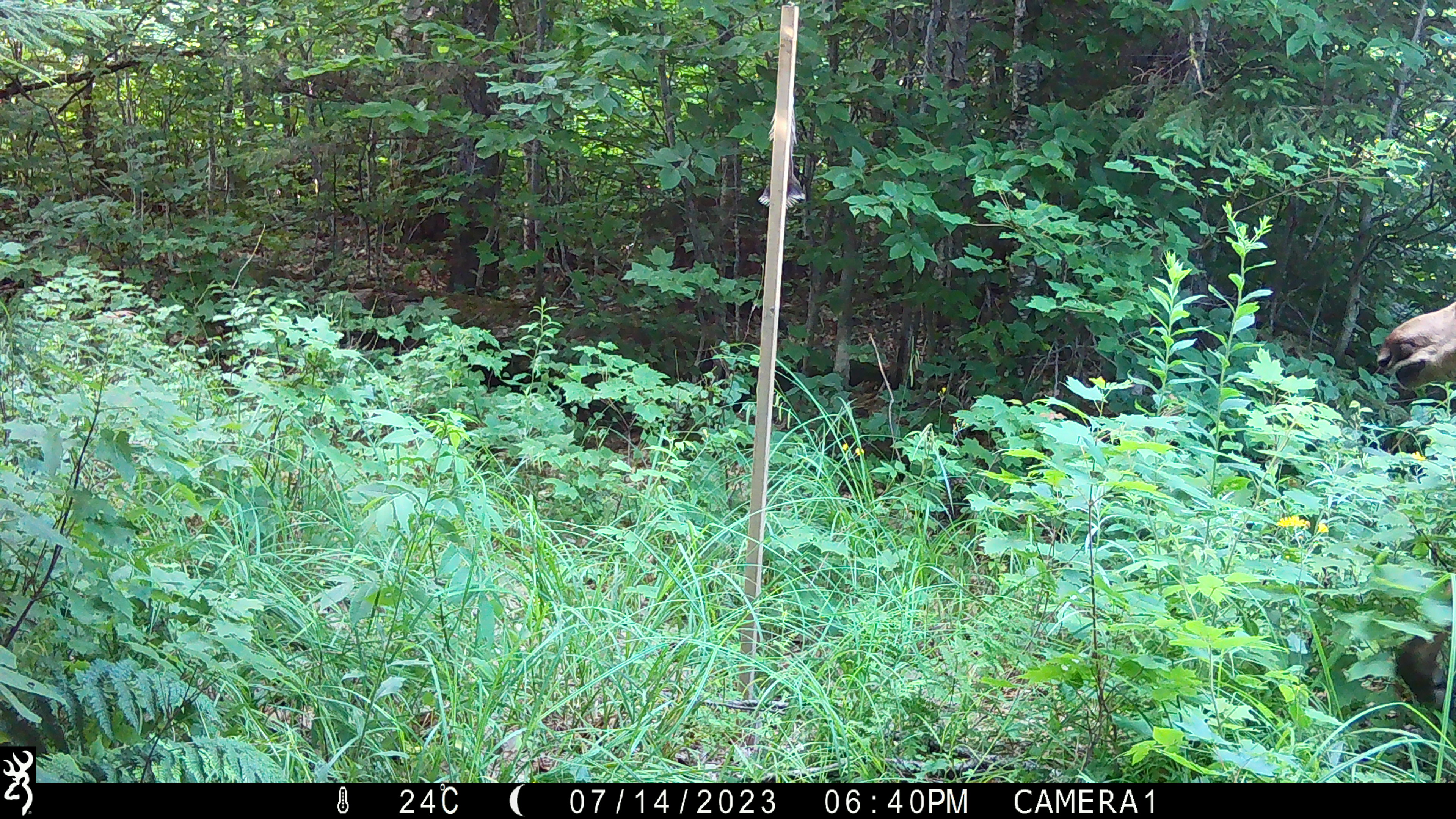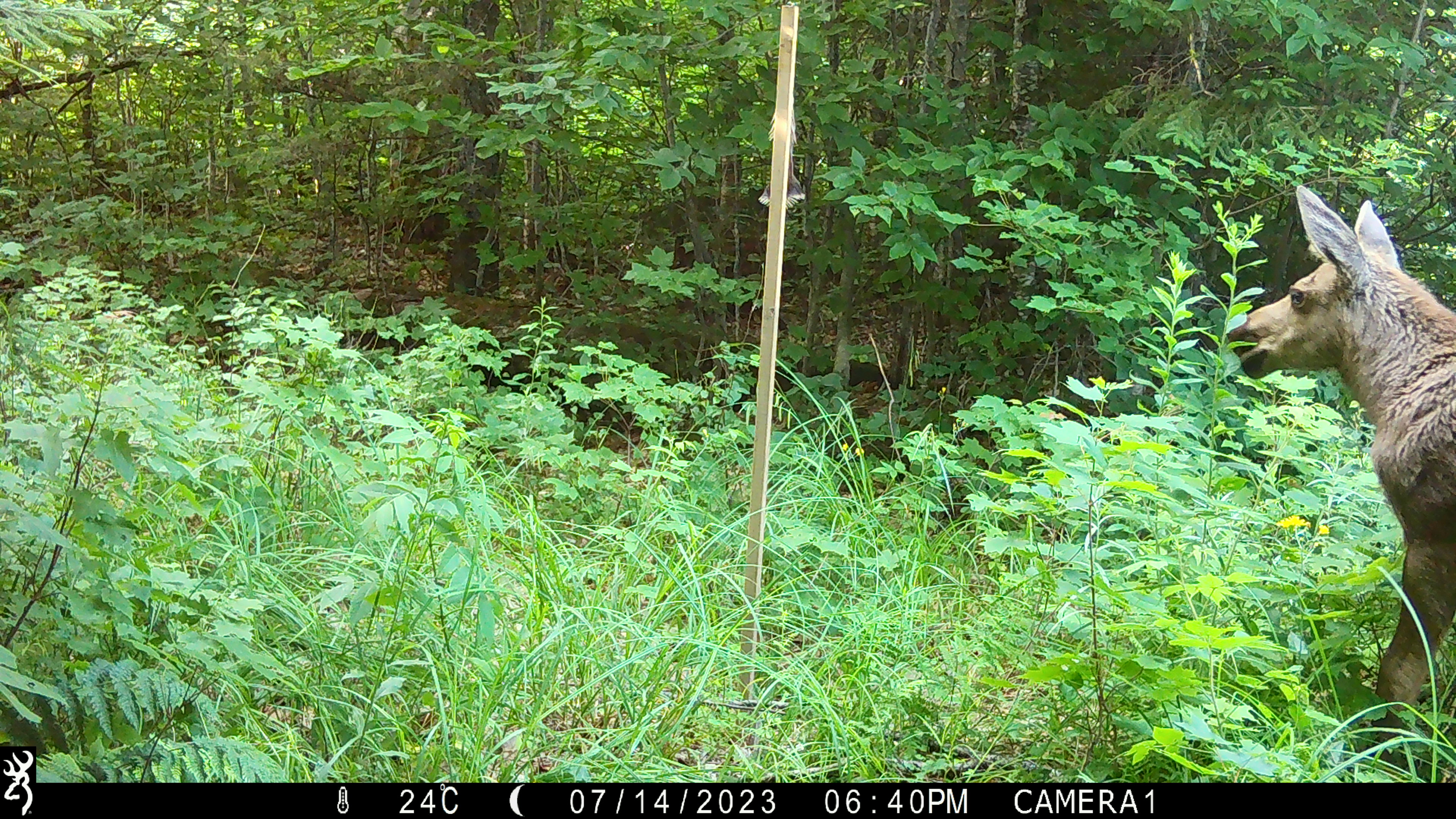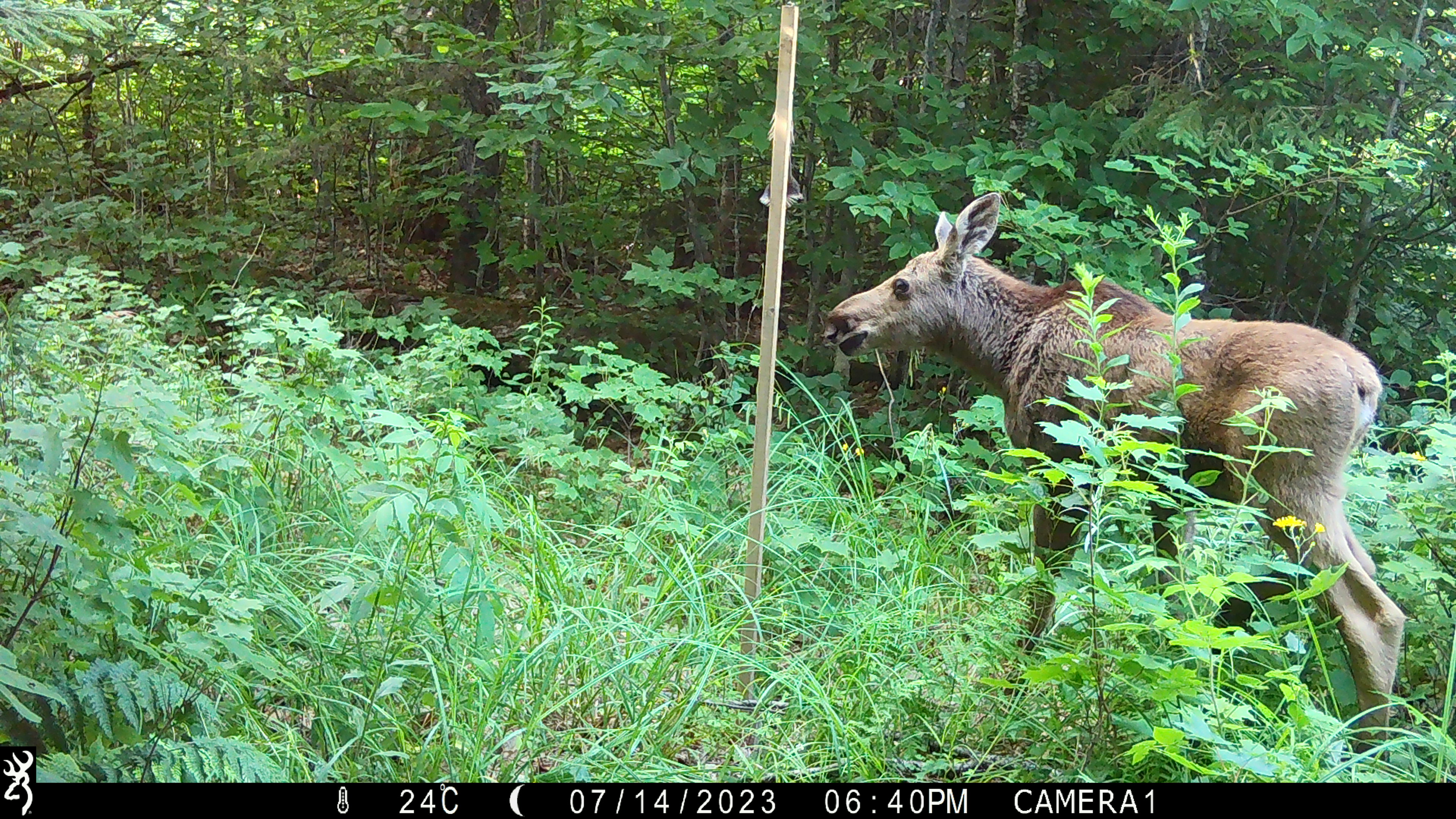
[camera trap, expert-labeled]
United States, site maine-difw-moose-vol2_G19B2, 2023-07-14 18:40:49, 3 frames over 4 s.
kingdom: Animalia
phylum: Chordata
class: Mammalia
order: Artiodactyla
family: Cervidae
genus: Alces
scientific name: Alces alces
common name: moose